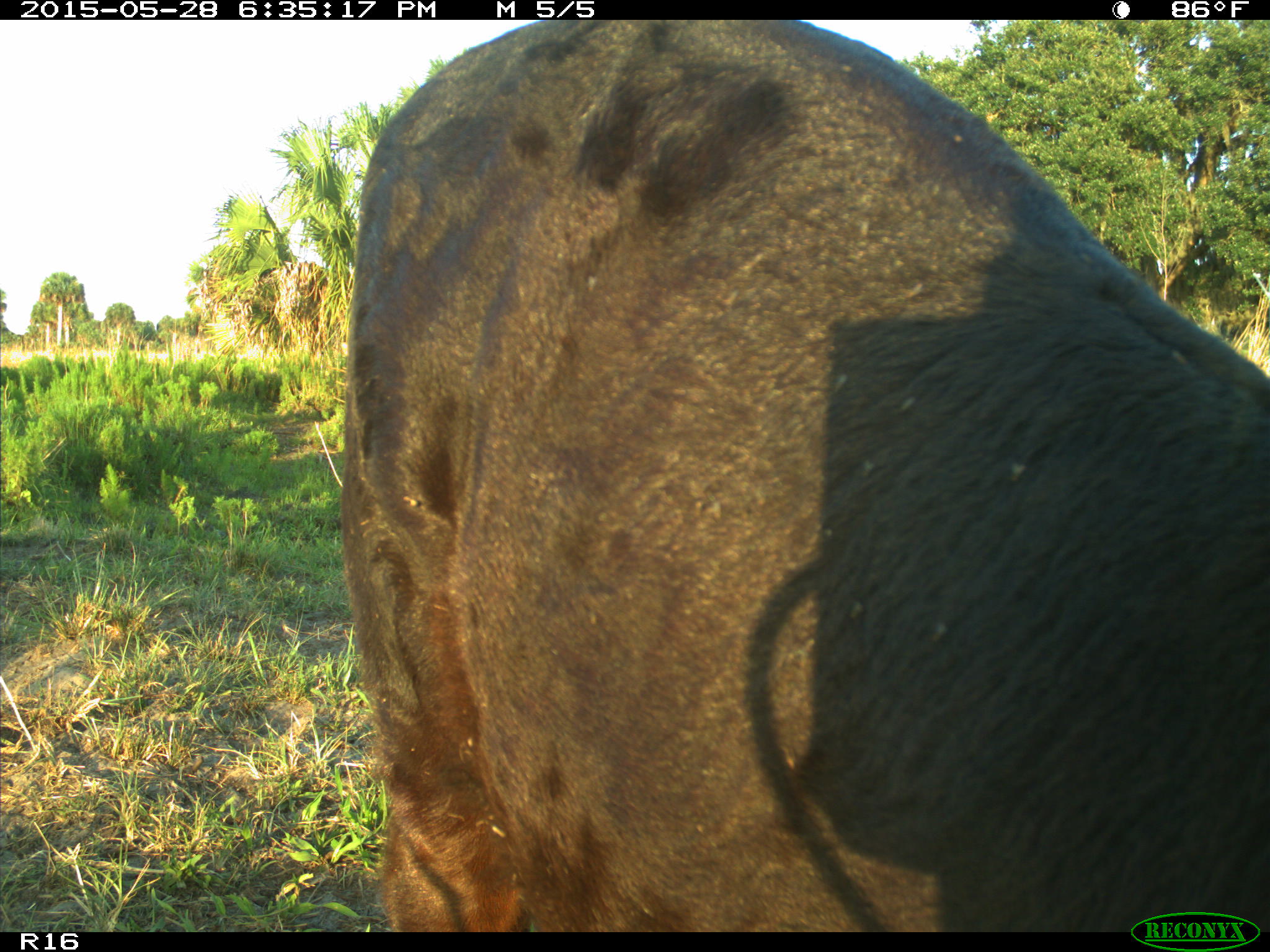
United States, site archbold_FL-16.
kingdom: Animalia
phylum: Chordata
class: Mammalia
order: Artiodactyla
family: Bovidae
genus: Bos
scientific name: Bos taurus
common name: domestic cow